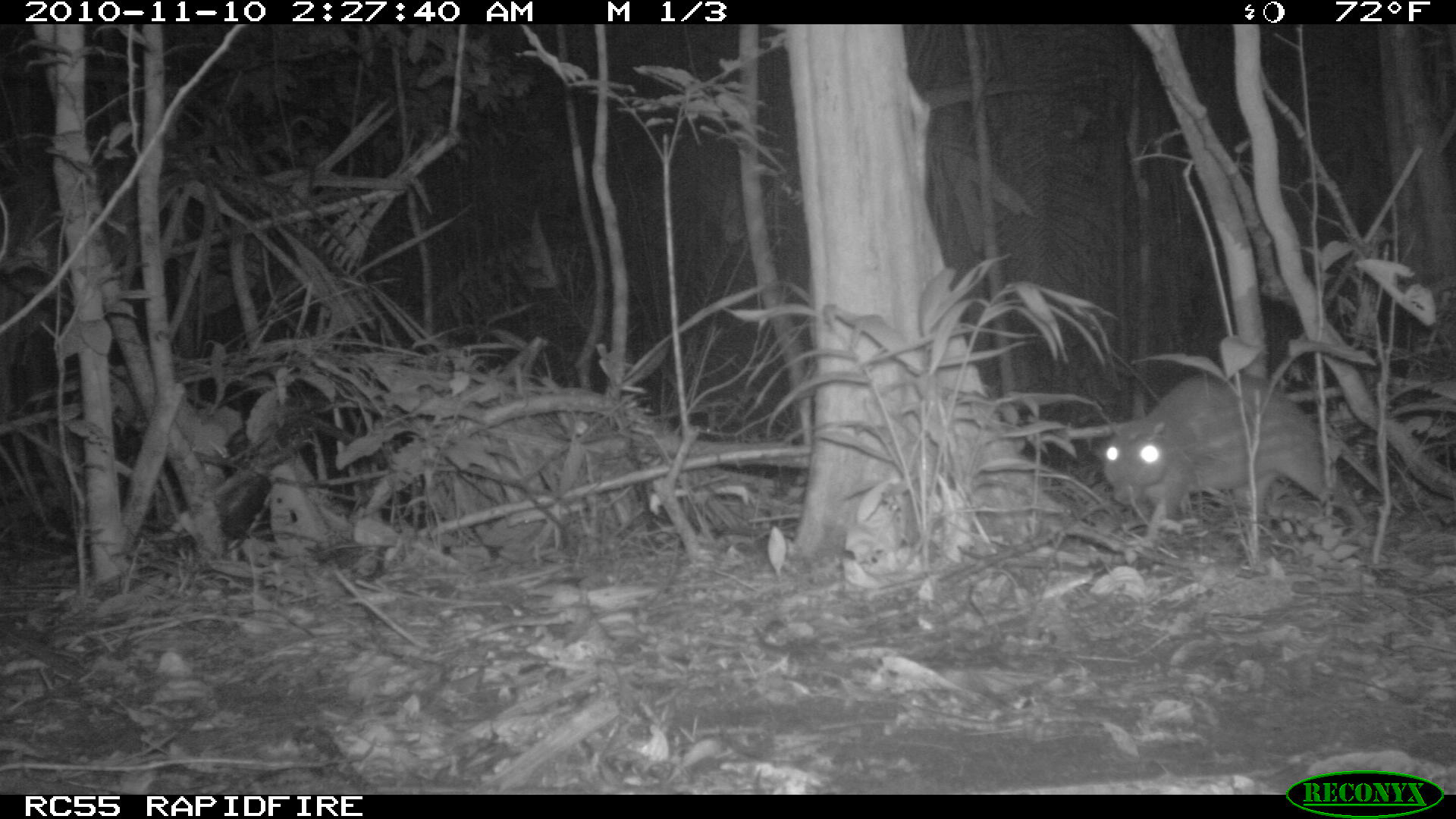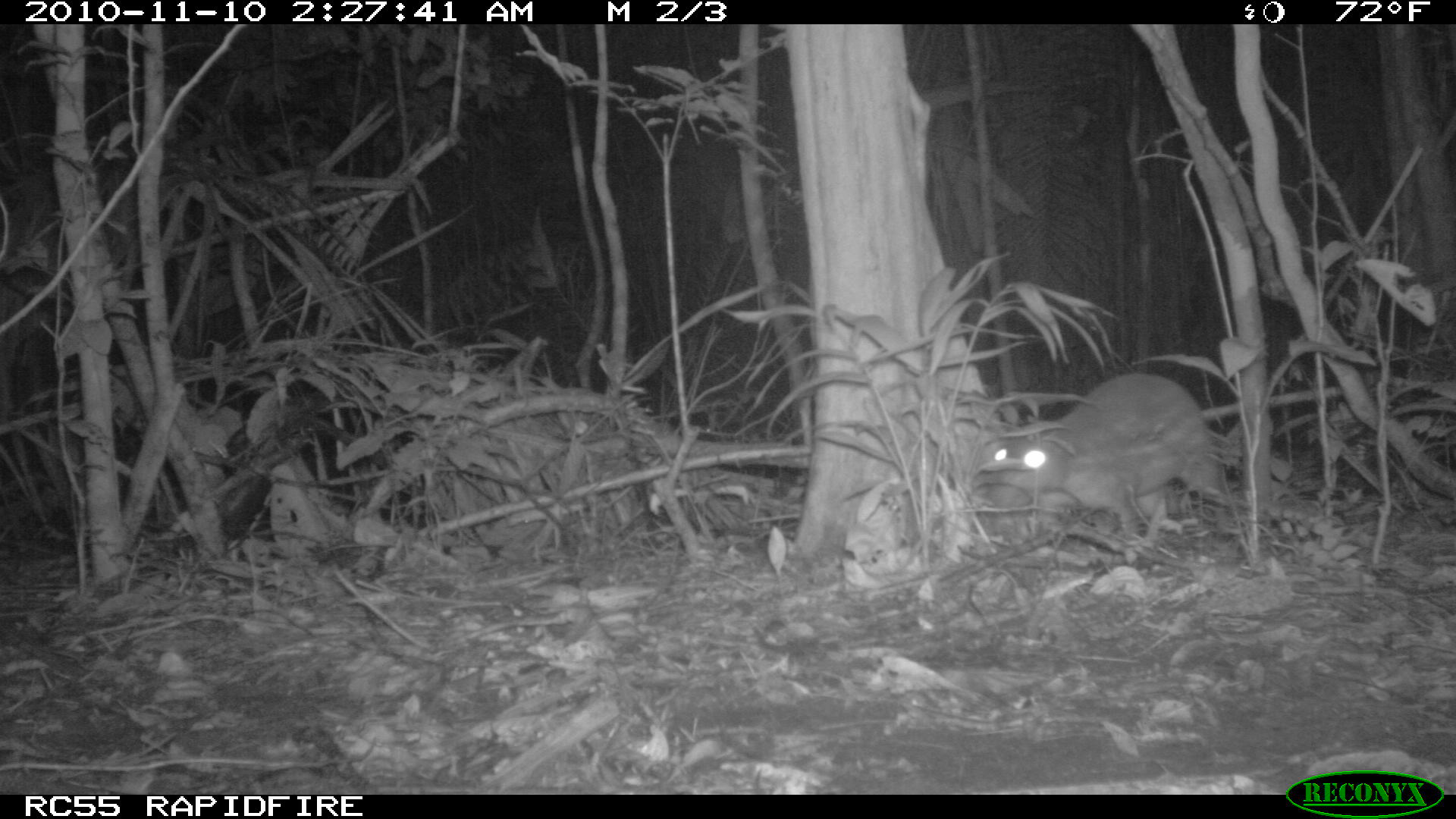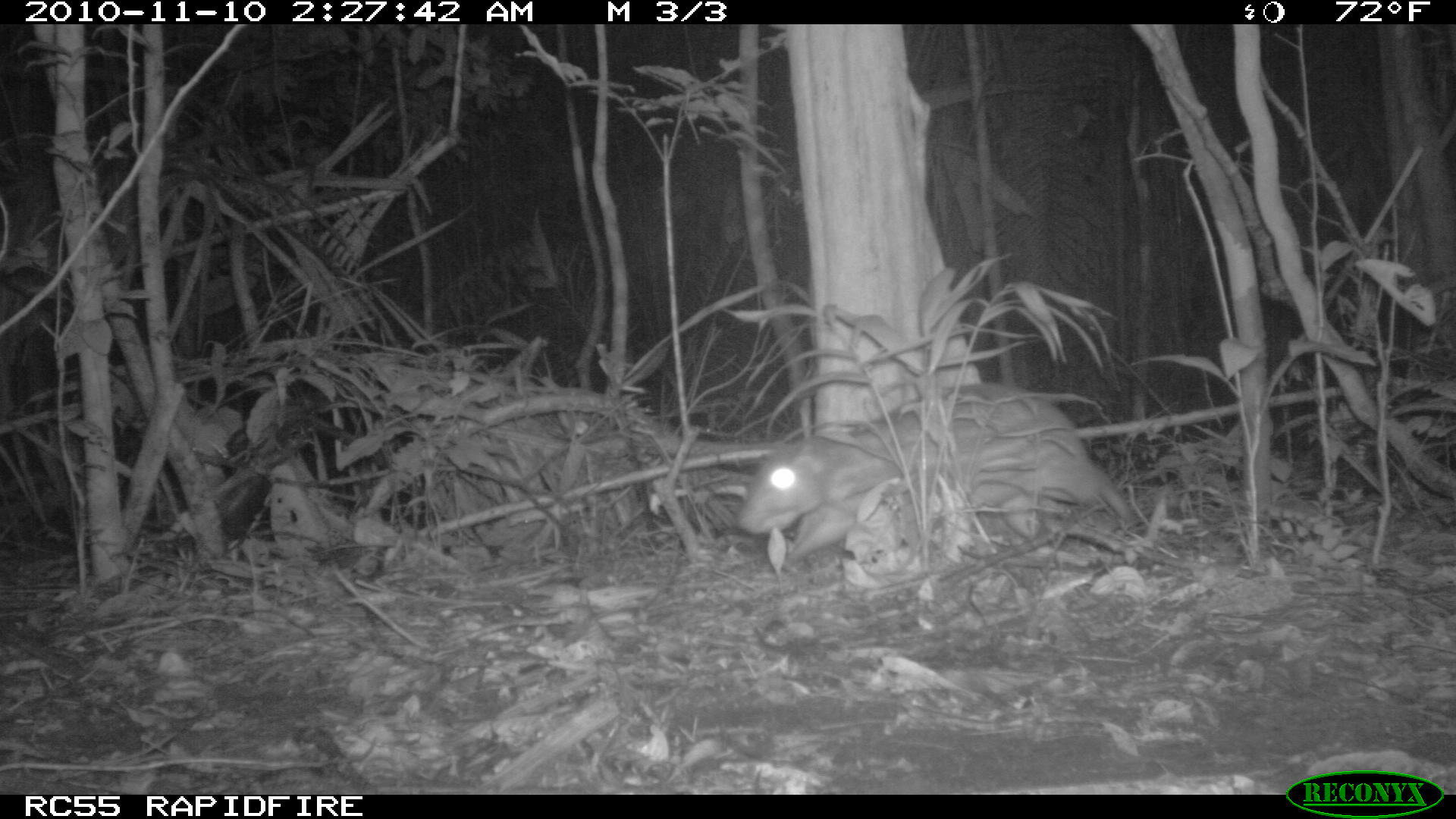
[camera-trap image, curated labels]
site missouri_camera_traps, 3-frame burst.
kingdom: Animalia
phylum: Chordata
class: Mammalia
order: Rodentia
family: Cuniculidae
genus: Cuniculus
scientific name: Cuniculus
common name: paca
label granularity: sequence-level